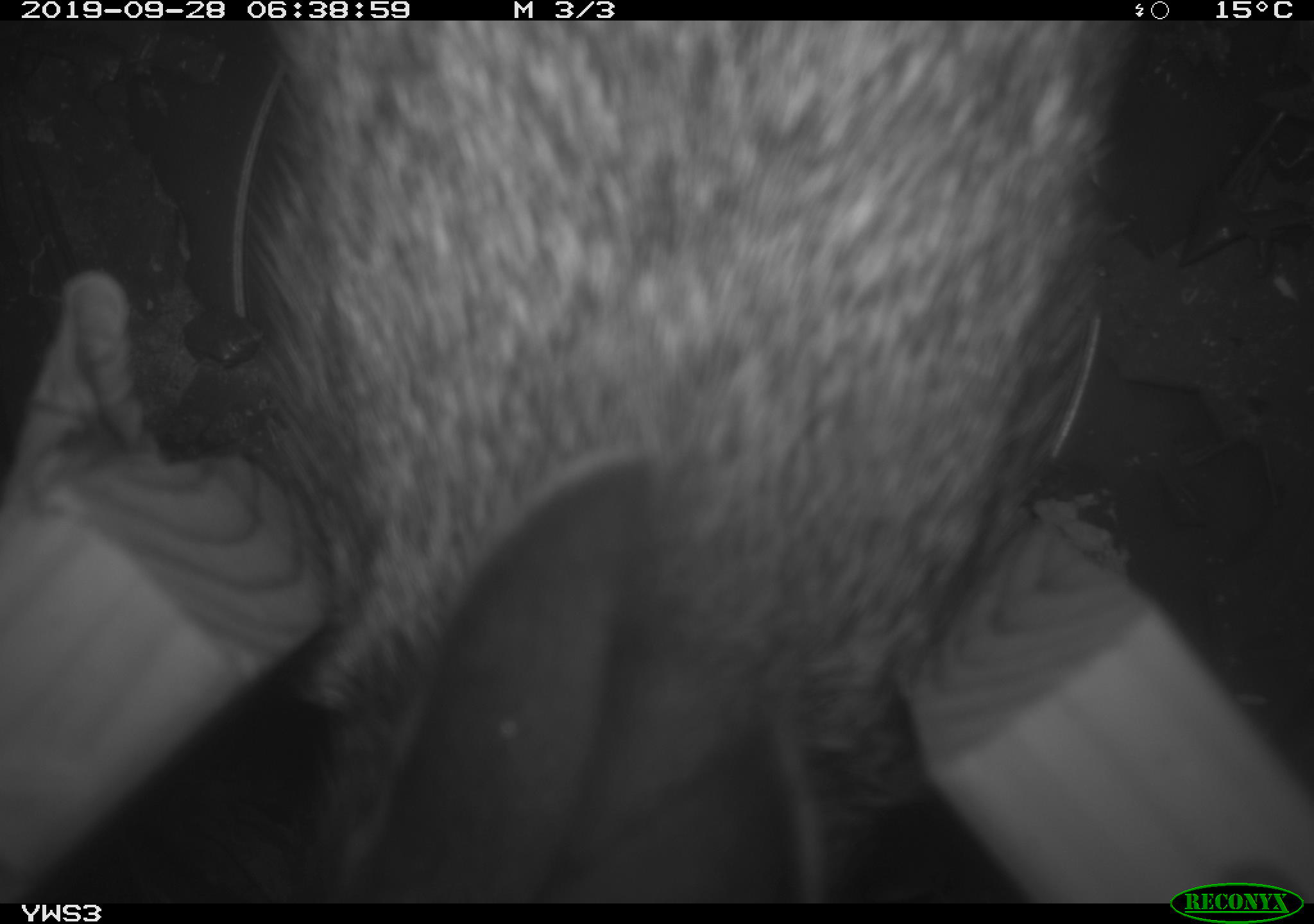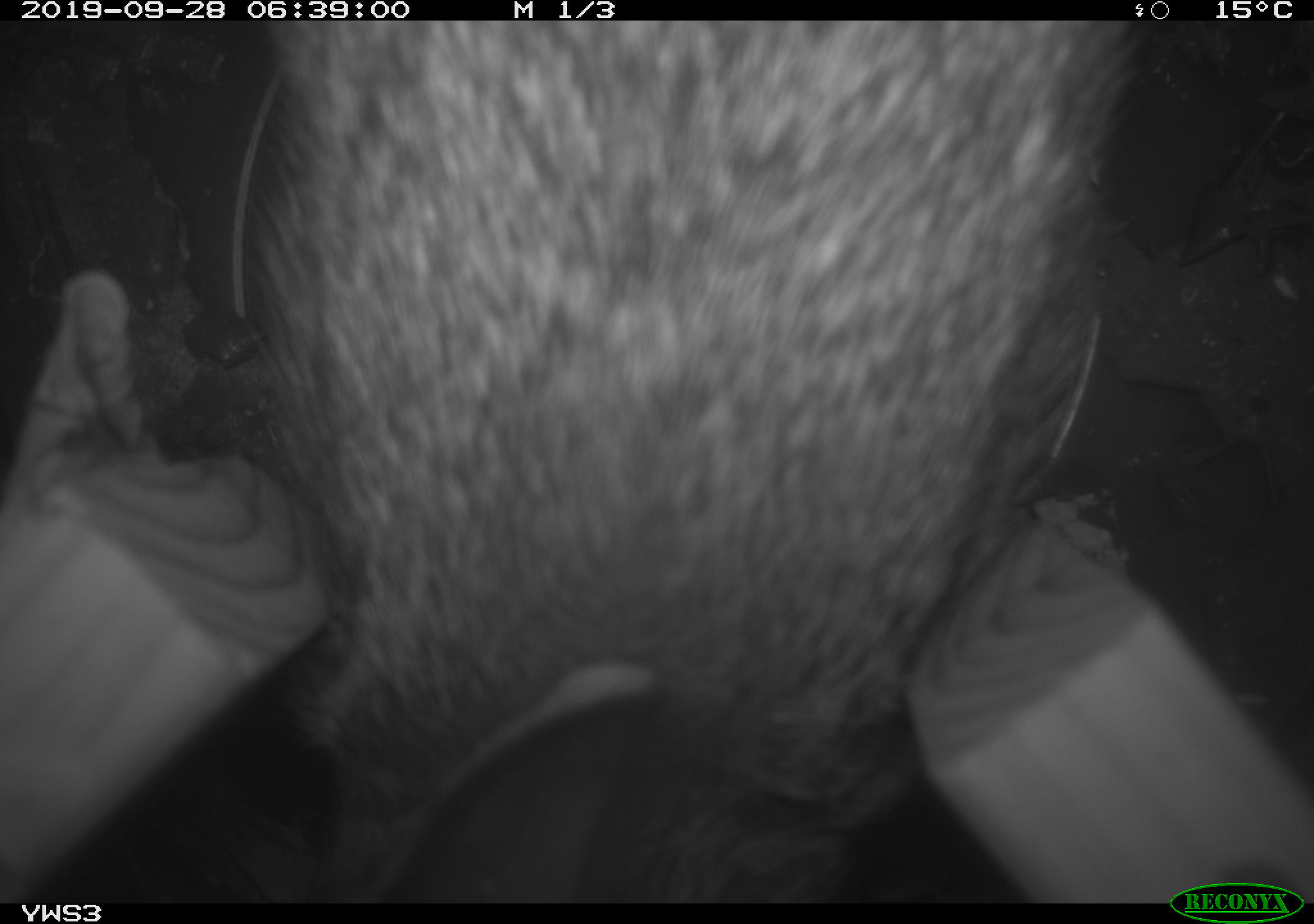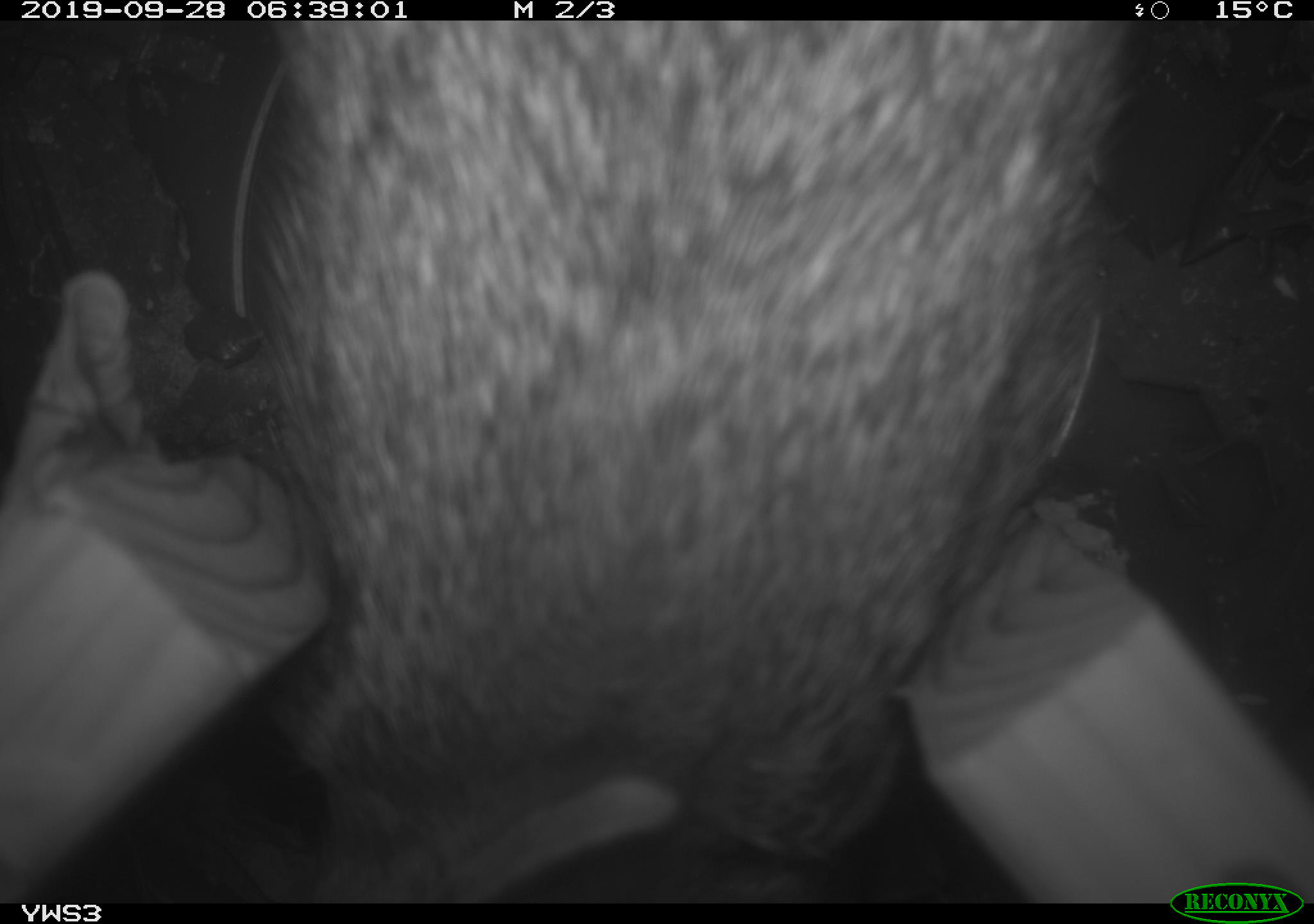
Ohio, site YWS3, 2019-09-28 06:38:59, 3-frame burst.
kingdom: Animalia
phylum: Chordata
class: Mammalia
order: Lagomorpha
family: Leporidae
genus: Sylvilagus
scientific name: Sylvilagus floridanus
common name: eastern cottontail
Eastern cottontail (Sylvilagus floridanus).